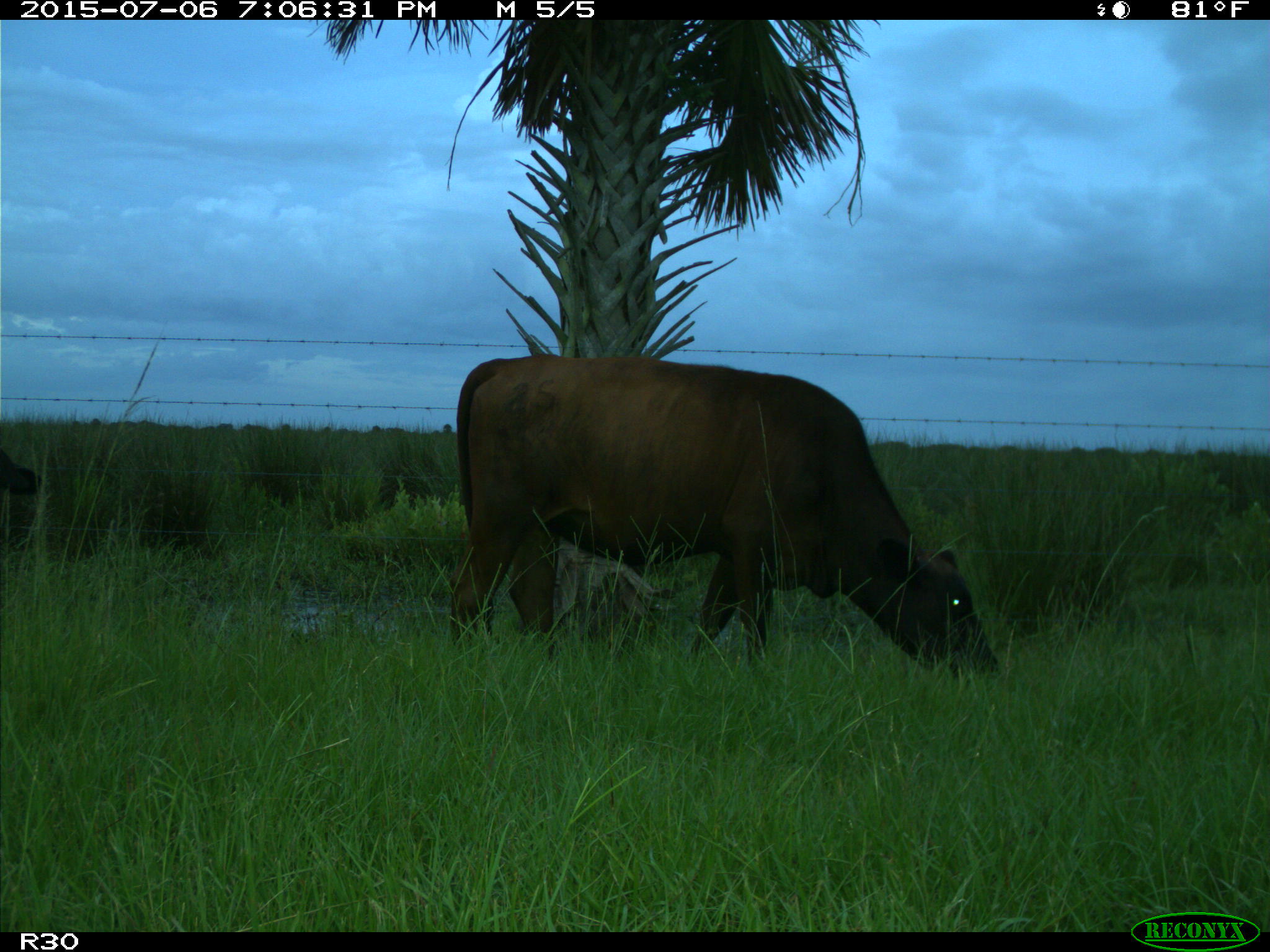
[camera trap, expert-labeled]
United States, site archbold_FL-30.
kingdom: Animalia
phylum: Chordata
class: Mammalia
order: Artiodactyla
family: Bovidae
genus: Bos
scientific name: Bos taurus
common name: domestic cow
Bos taurus (domestic cow).